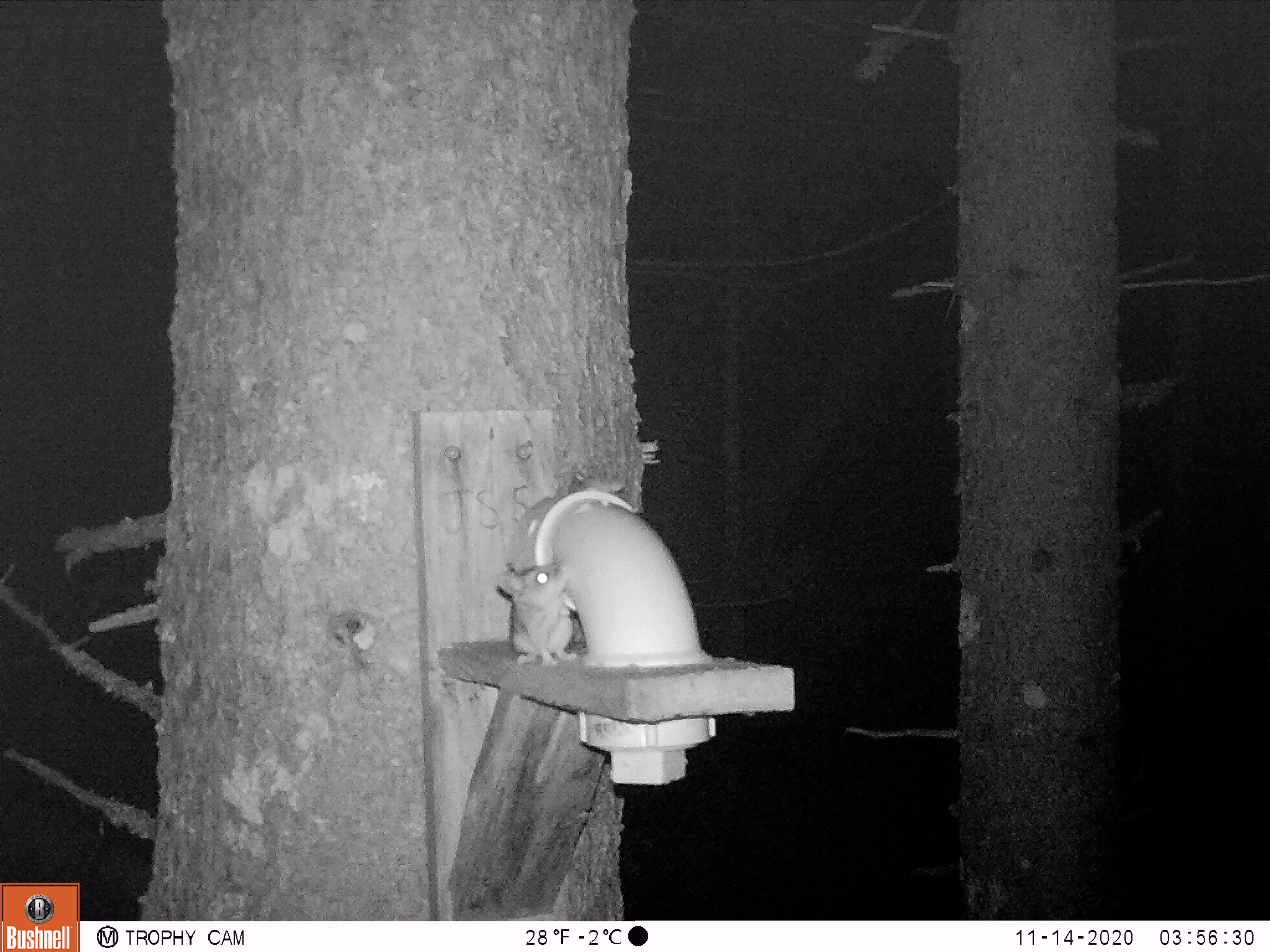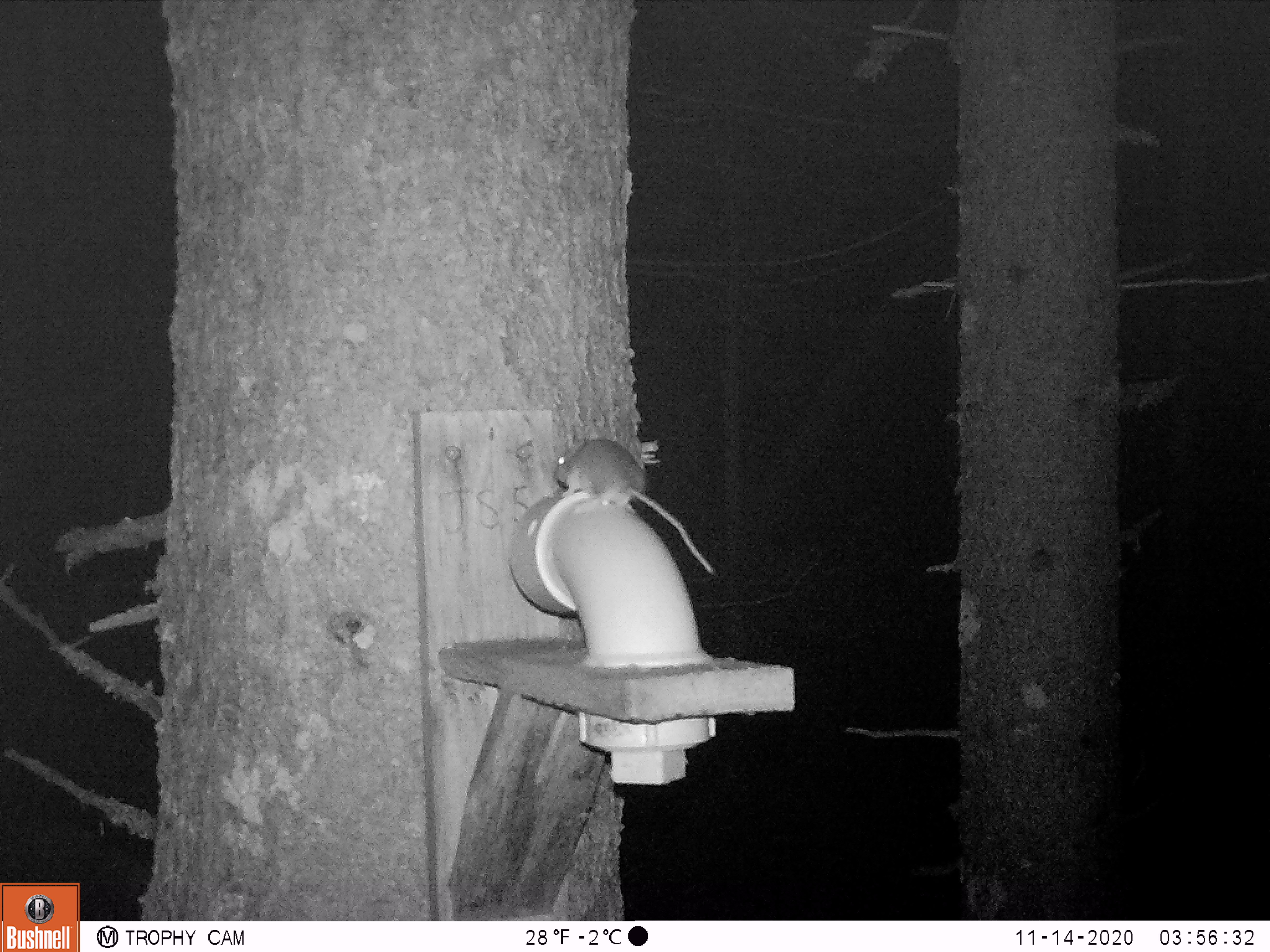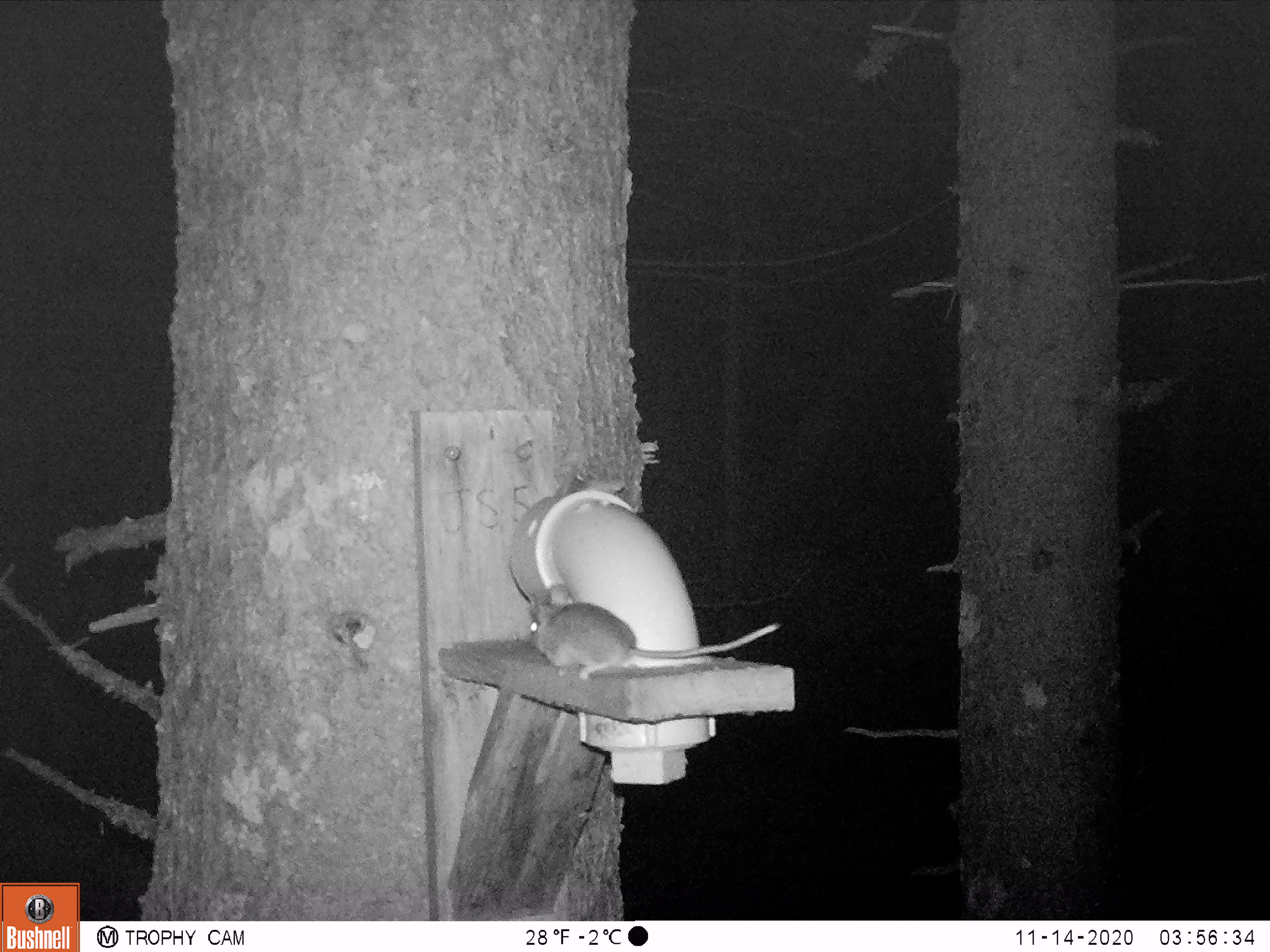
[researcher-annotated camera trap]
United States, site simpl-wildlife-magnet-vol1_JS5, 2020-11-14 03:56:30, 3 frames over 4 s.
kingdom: Animalia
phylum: Chordata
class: Mammalia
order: Rodentia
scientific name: Rodentia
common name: mouse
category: mouse sp.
Mouse sp. (mouse) (Rodentia).